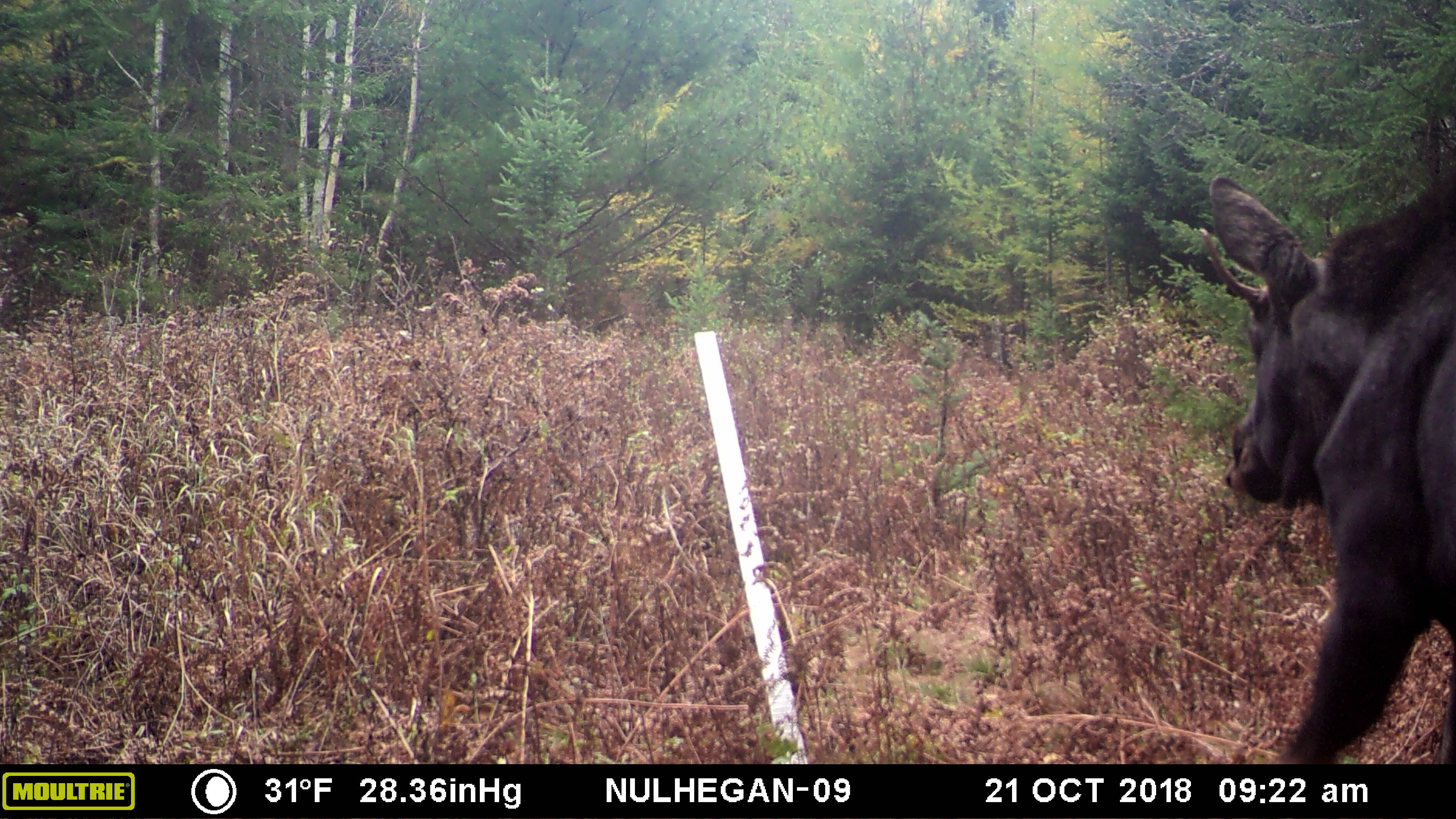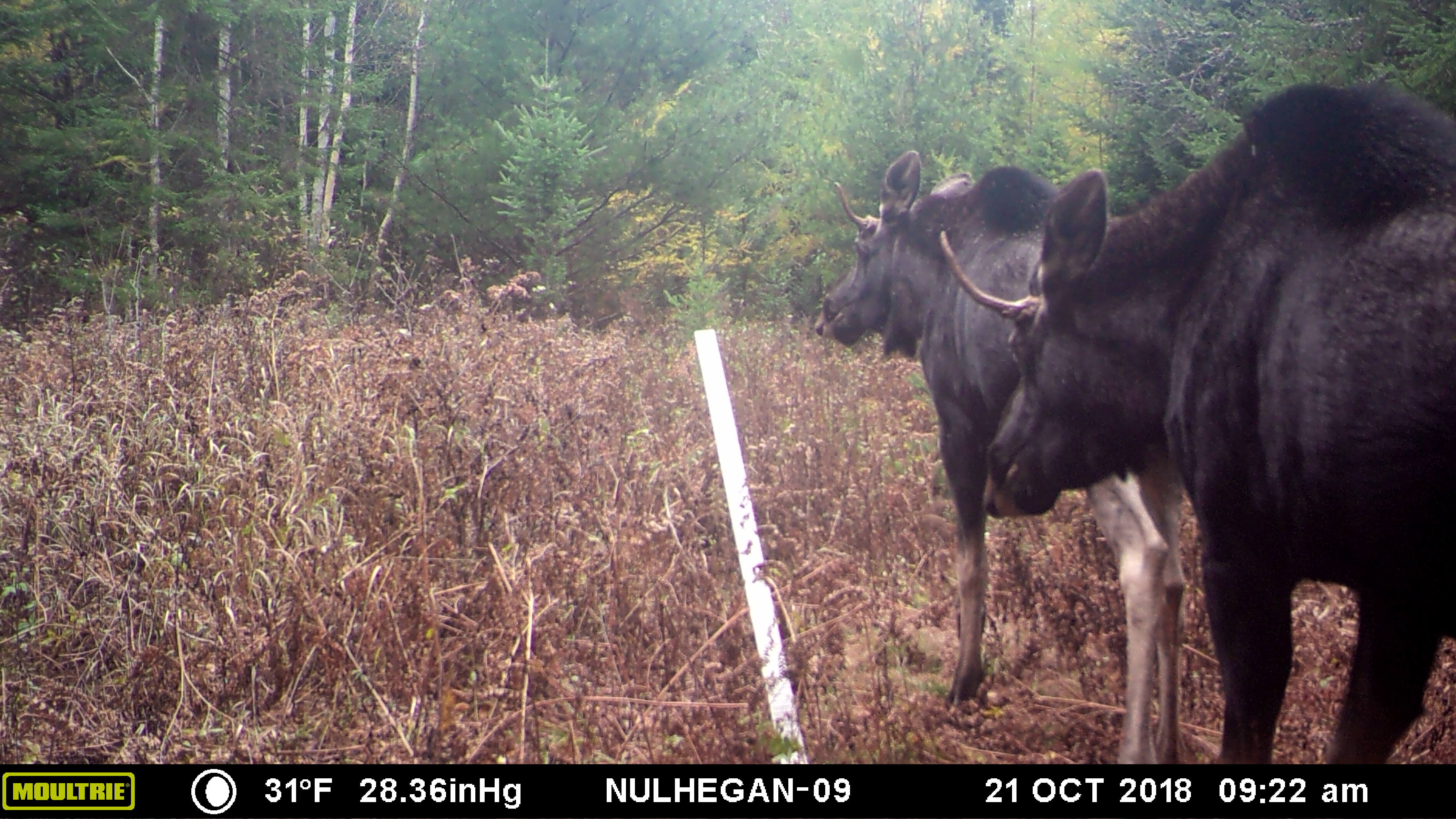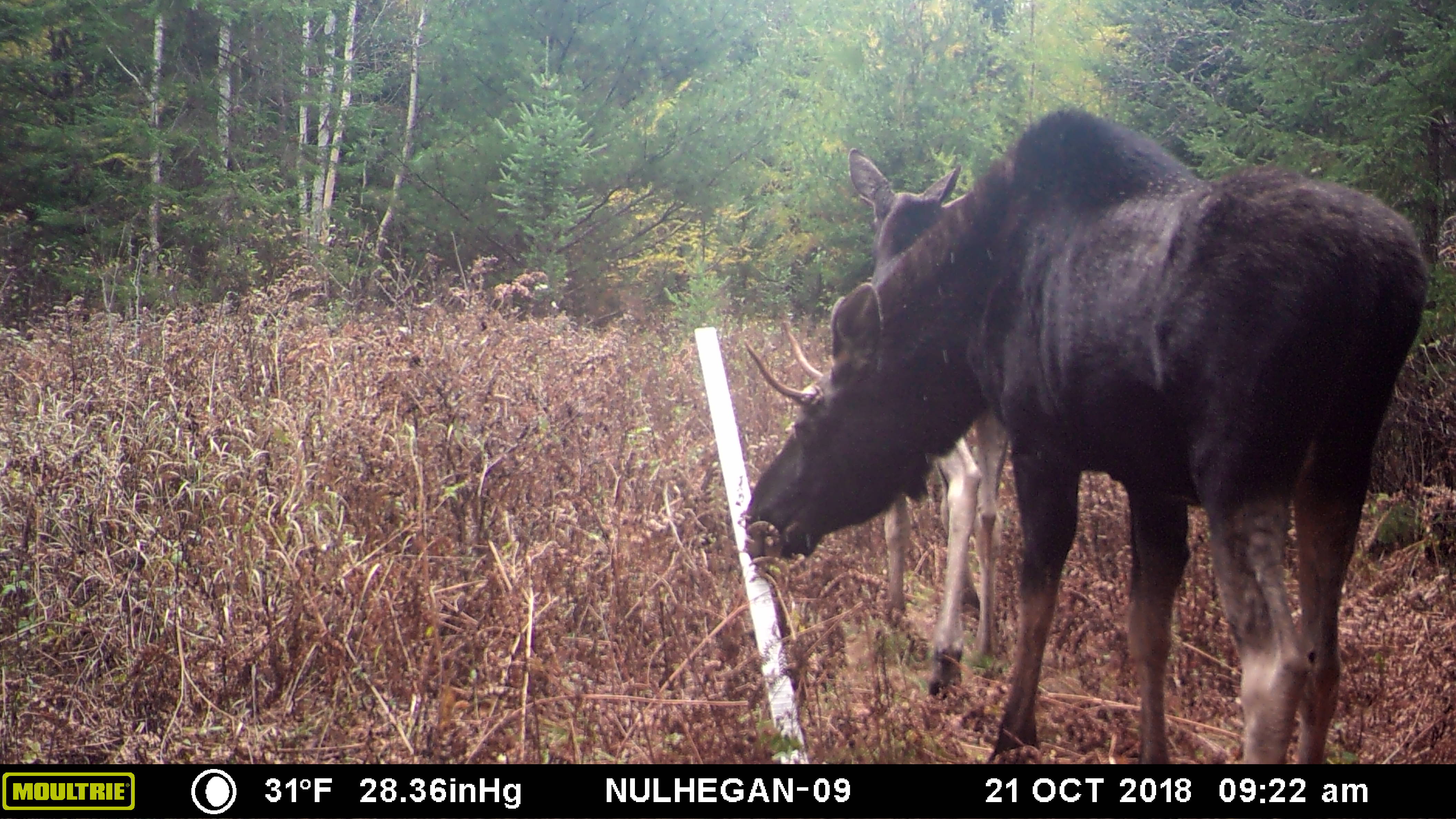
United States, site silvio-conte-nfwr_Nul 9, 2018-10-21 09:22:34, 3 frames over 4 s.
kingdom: Animalia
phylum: Chordata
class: Mammalia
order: Artiodactyla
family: Cervidae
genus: Alces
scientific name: Alces alces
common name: moose